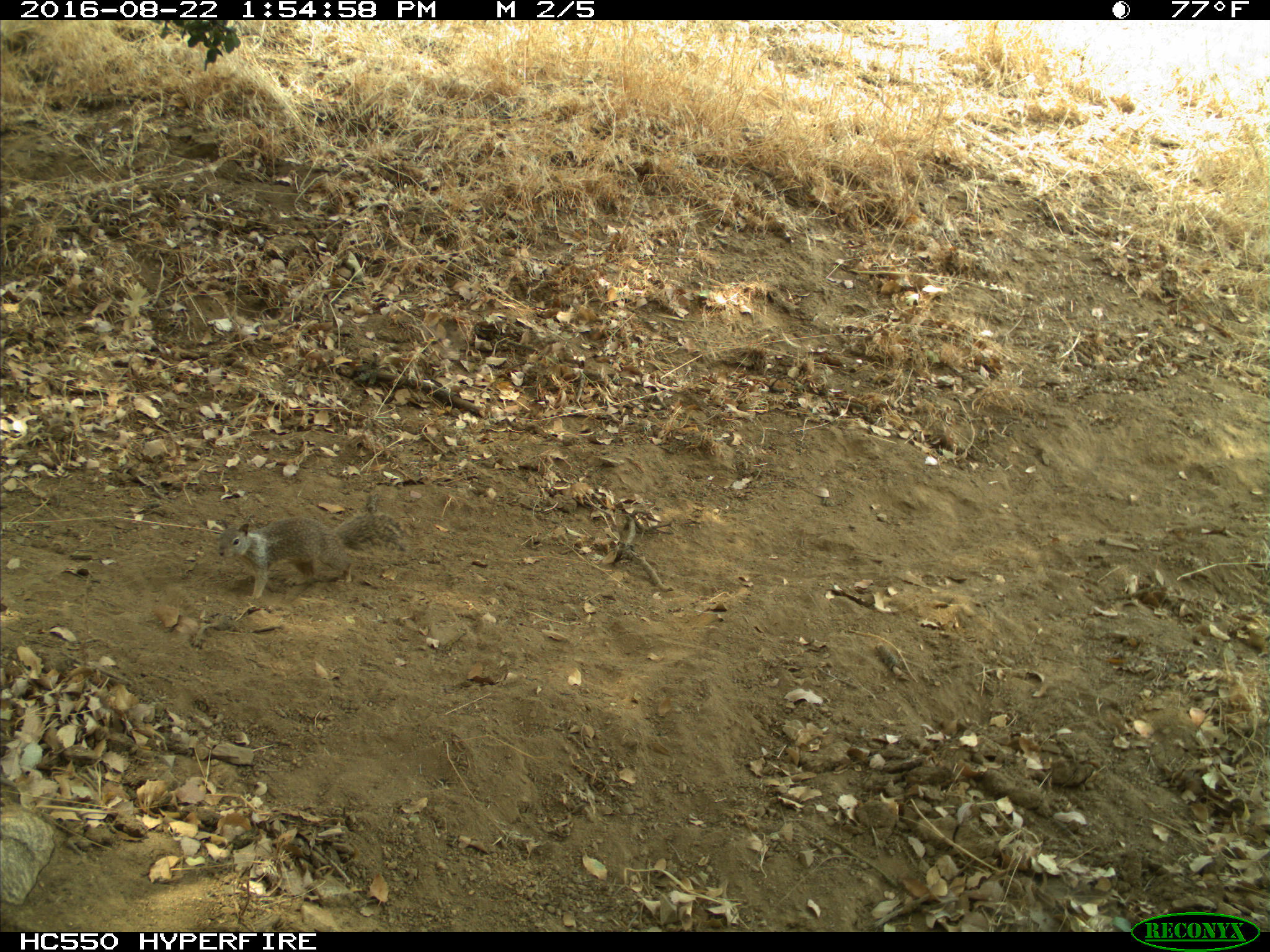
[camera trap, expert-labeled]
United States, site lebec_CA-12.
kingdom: Animalia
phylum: Chordata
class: Mammalia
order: Rodentia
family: Sciuridae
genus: Otospermophilus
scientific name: Otospermophilus beecheyi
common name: california ground squirrel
Otospermophilus beecheyi (california ground squirrel).